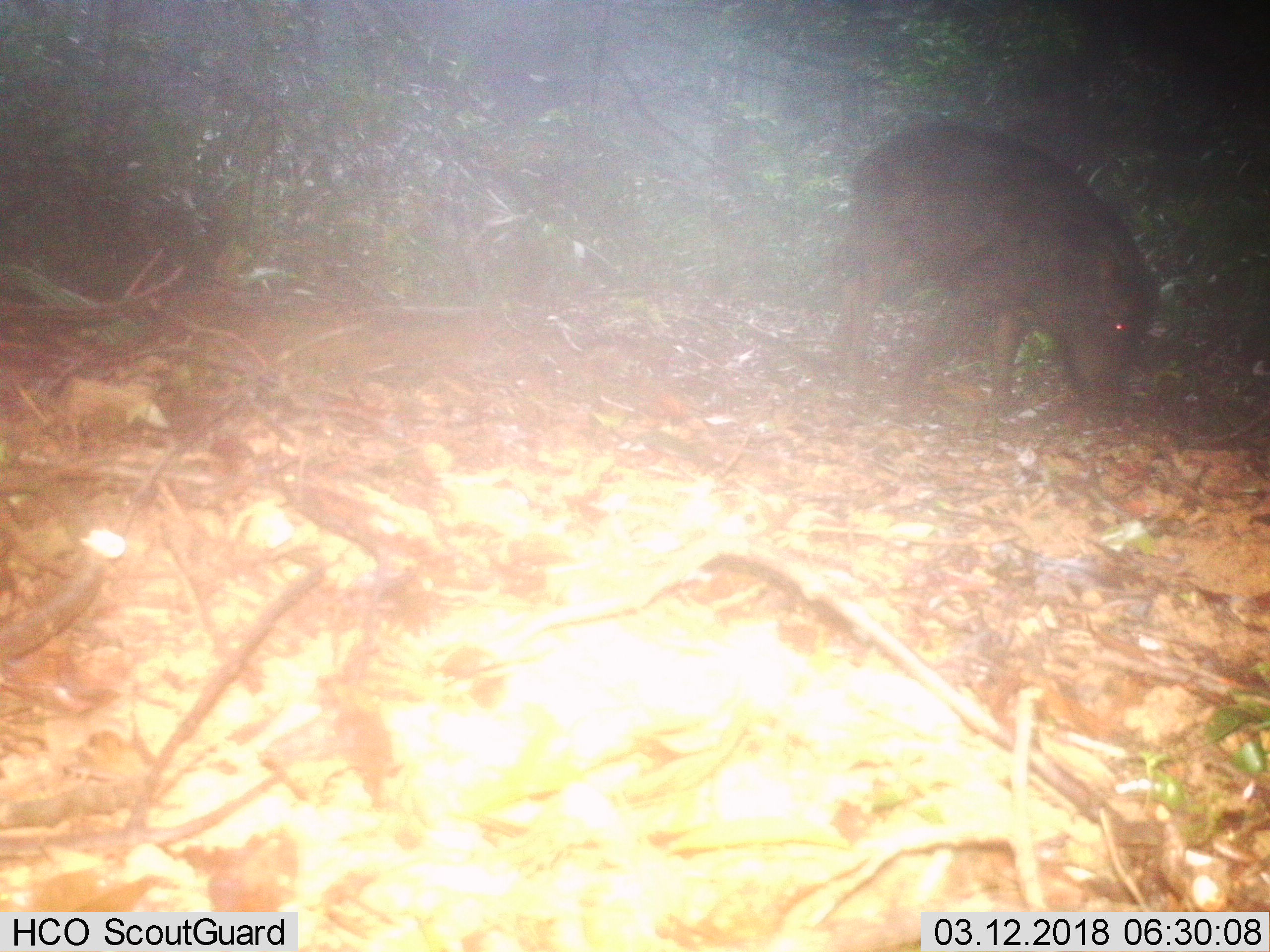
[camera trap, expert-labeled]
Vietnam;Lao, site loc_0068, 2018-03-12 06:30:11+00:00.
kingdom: Animalia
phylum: Chordata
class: Mammalia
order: Artiodactyla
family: Suidae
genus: Sus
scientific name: Sus scrofa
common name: eurasian wild pig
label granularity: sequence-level